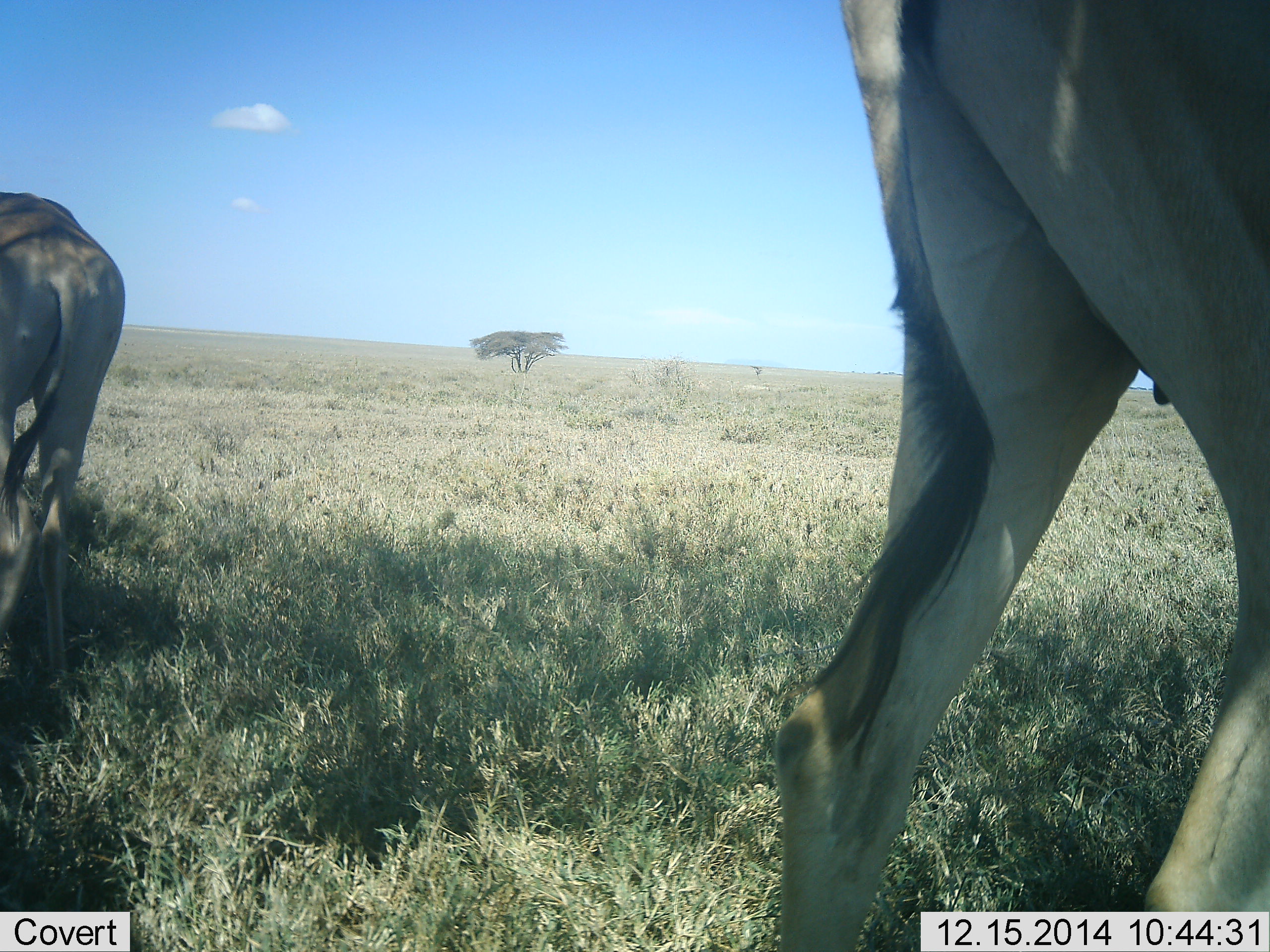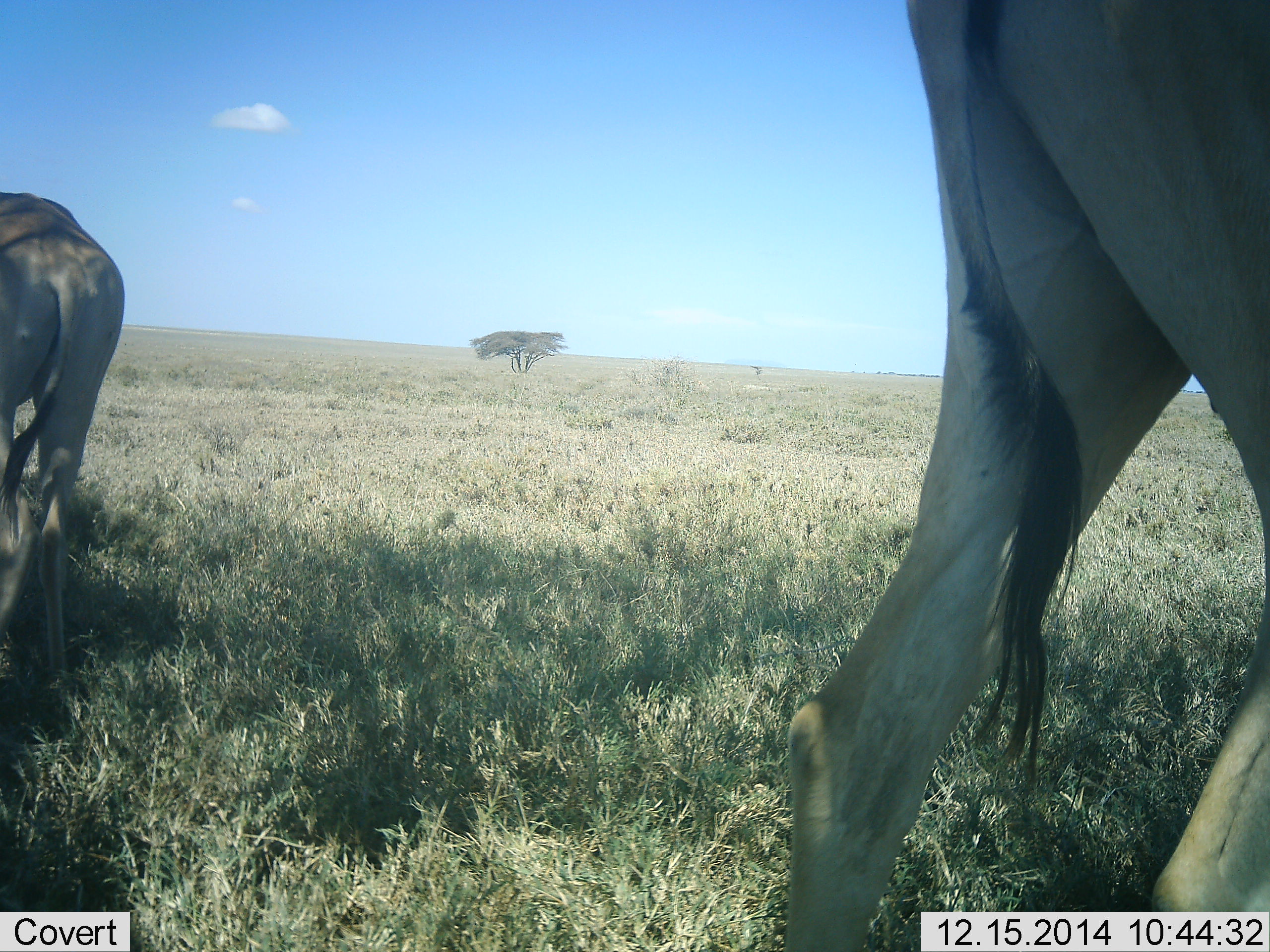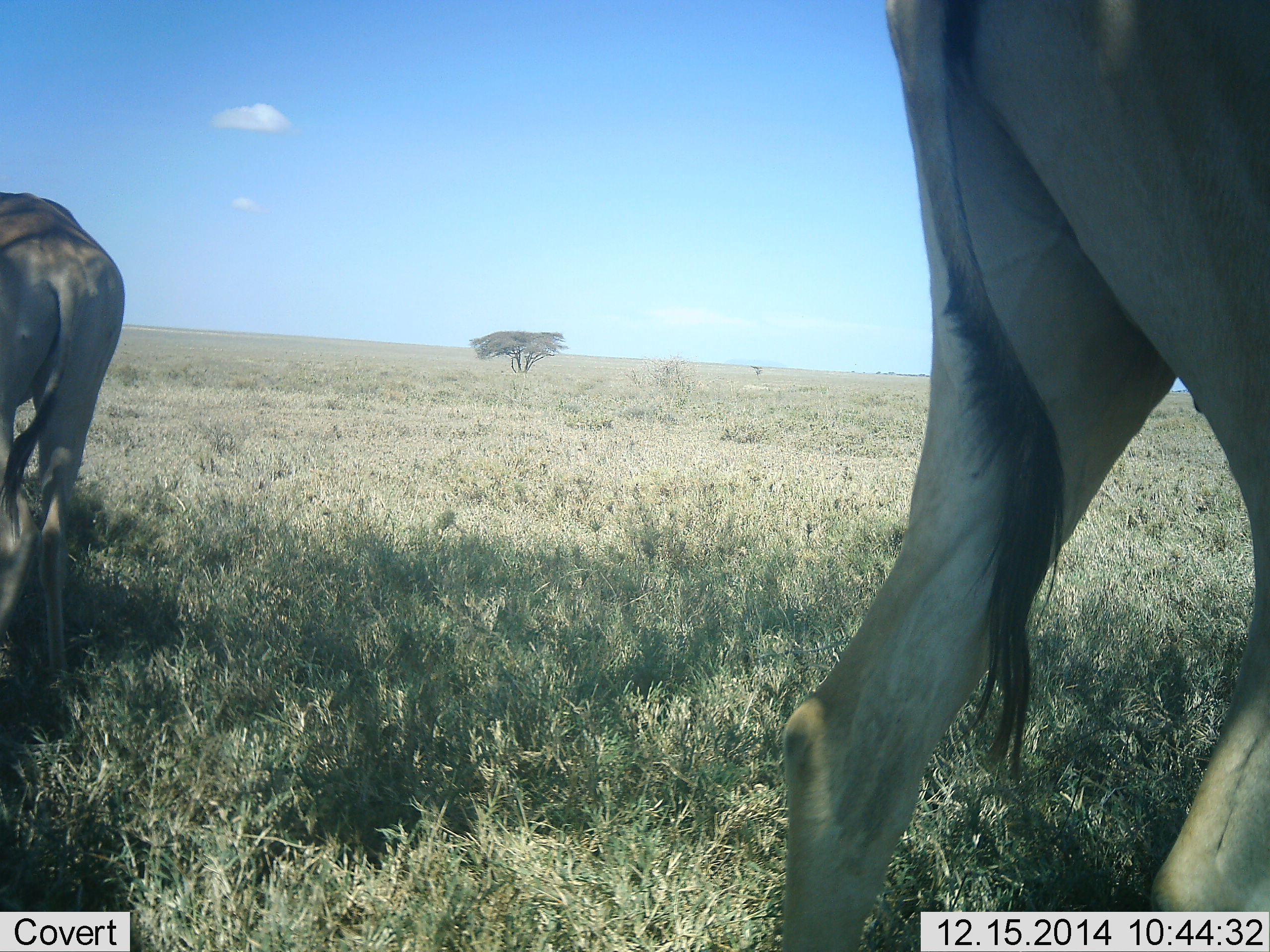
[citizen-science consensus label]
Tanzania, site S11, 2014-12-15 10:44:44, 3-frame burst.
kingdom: Animalia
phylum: Chordata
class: Mammalia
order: Artiodactyla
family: Bovidae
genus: Alcelaphus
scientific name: Alcelaphus buselaphus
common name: hartebeest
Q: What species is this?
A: Hartebeest (Alcelaphus buselaphus).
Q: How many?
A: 2.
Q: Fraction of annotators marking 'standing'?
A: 100%.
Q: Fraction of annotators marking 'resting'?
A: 0%.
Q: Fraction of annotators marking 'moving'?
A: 0%.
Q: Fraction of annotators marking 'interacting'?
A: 0%.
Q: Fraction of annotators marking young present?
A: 0%.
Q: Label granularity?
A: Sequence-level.